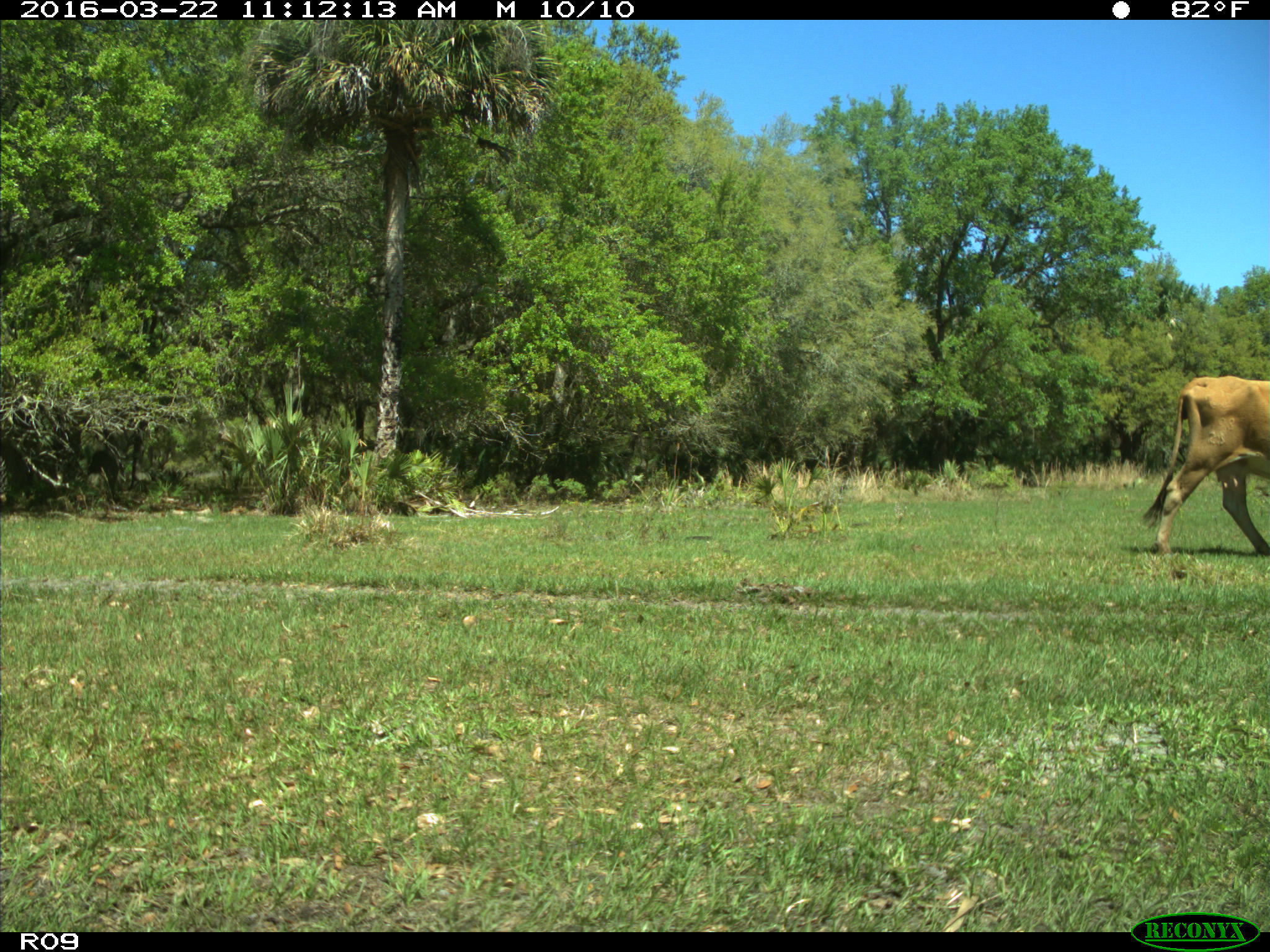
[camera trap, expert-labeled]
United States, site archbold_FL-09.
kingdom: Animalia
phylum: Chordata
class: Mammalia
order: Artiodactyla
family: Bovidae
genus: Bos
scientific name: Bos taurus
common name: domestic cow